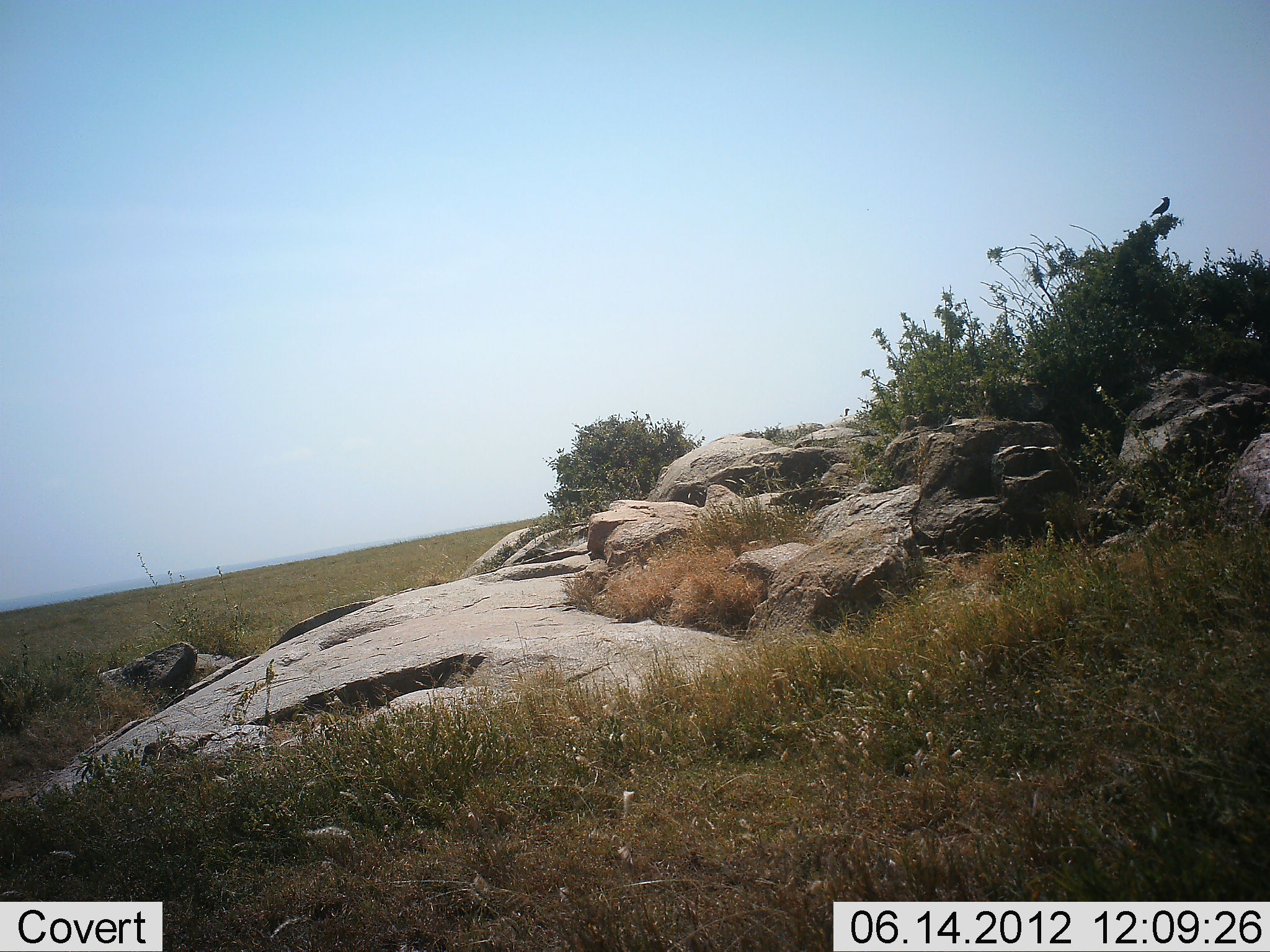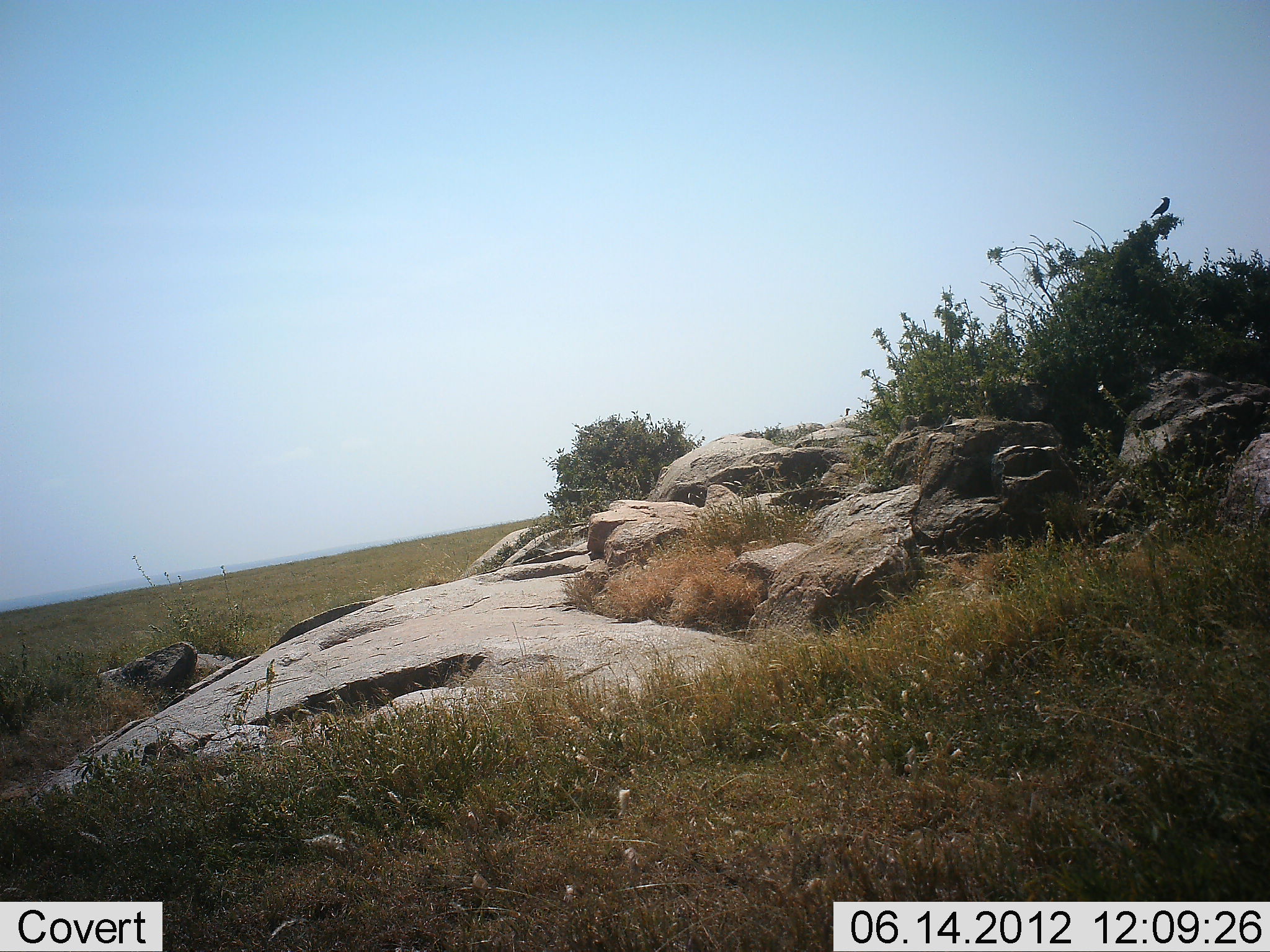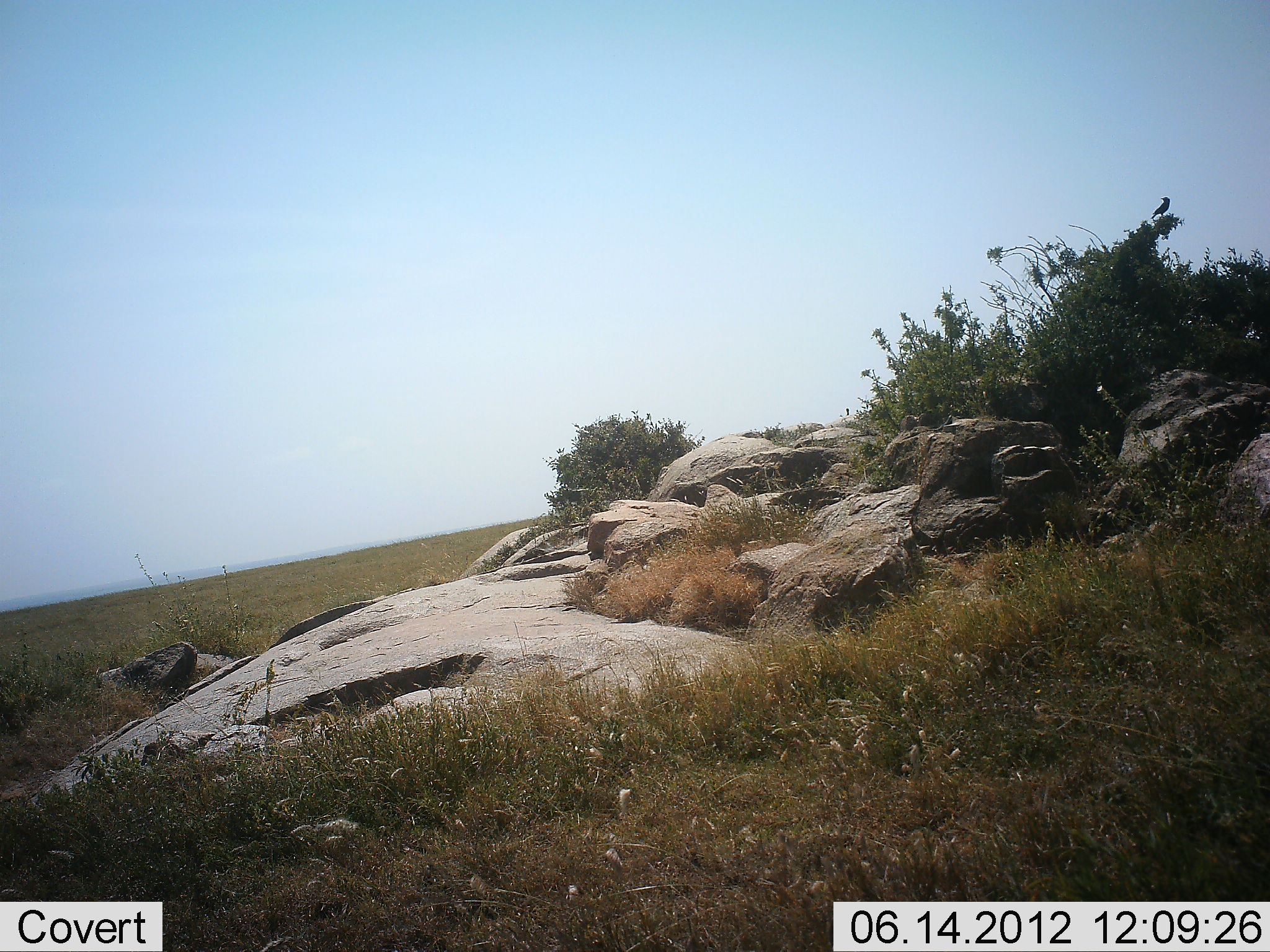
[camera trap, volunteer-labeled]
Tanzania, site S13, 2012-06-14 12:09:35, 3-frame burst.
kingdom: Animalia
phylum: Chordata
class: Aves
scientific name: Aves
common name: bird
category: otherbird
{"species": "otherbird (bird) (Aves)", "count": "1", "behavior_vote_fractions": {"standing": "90%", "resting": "20%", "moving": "0%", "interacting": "0%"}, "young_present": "0%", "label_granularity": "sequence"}